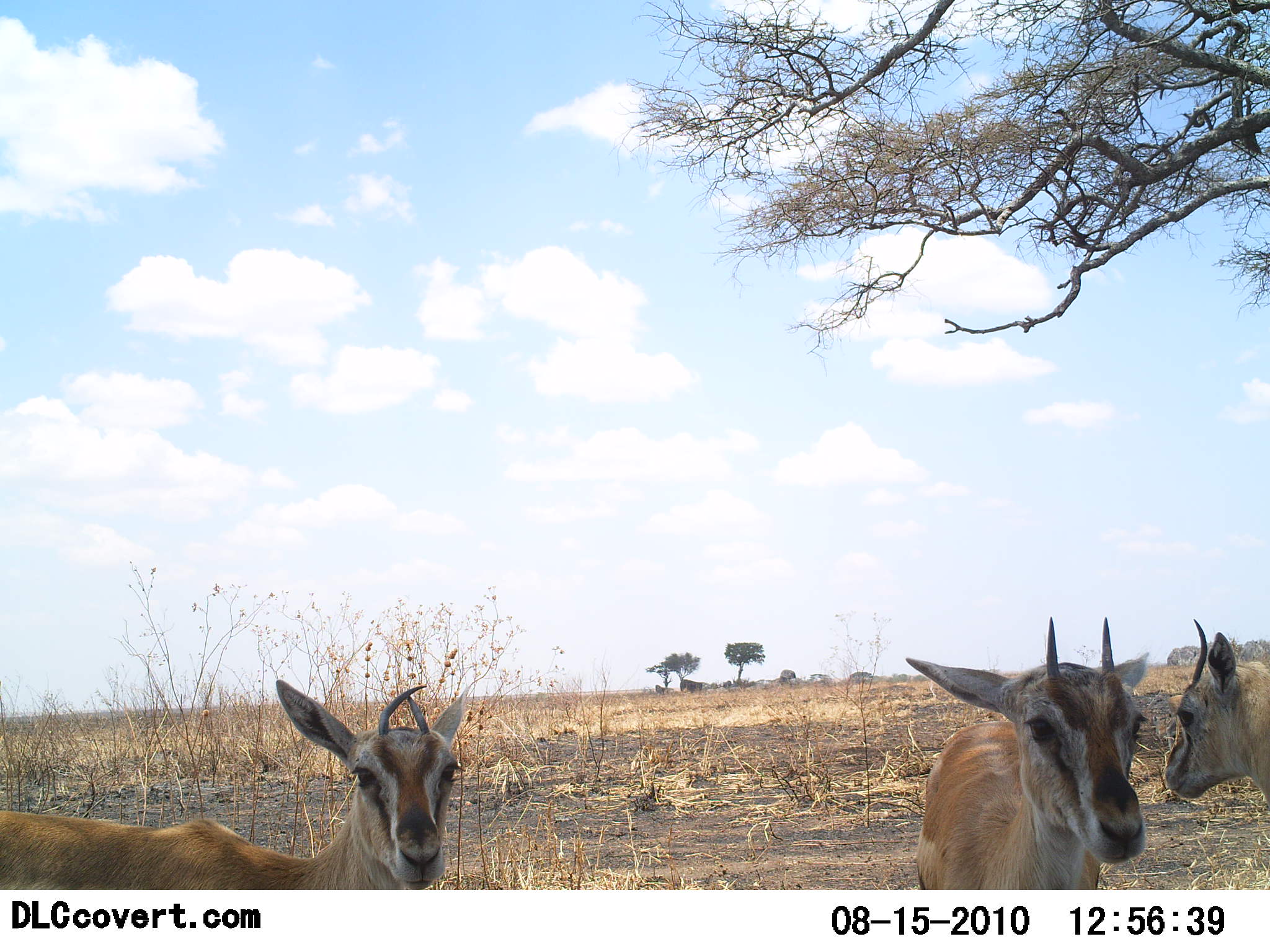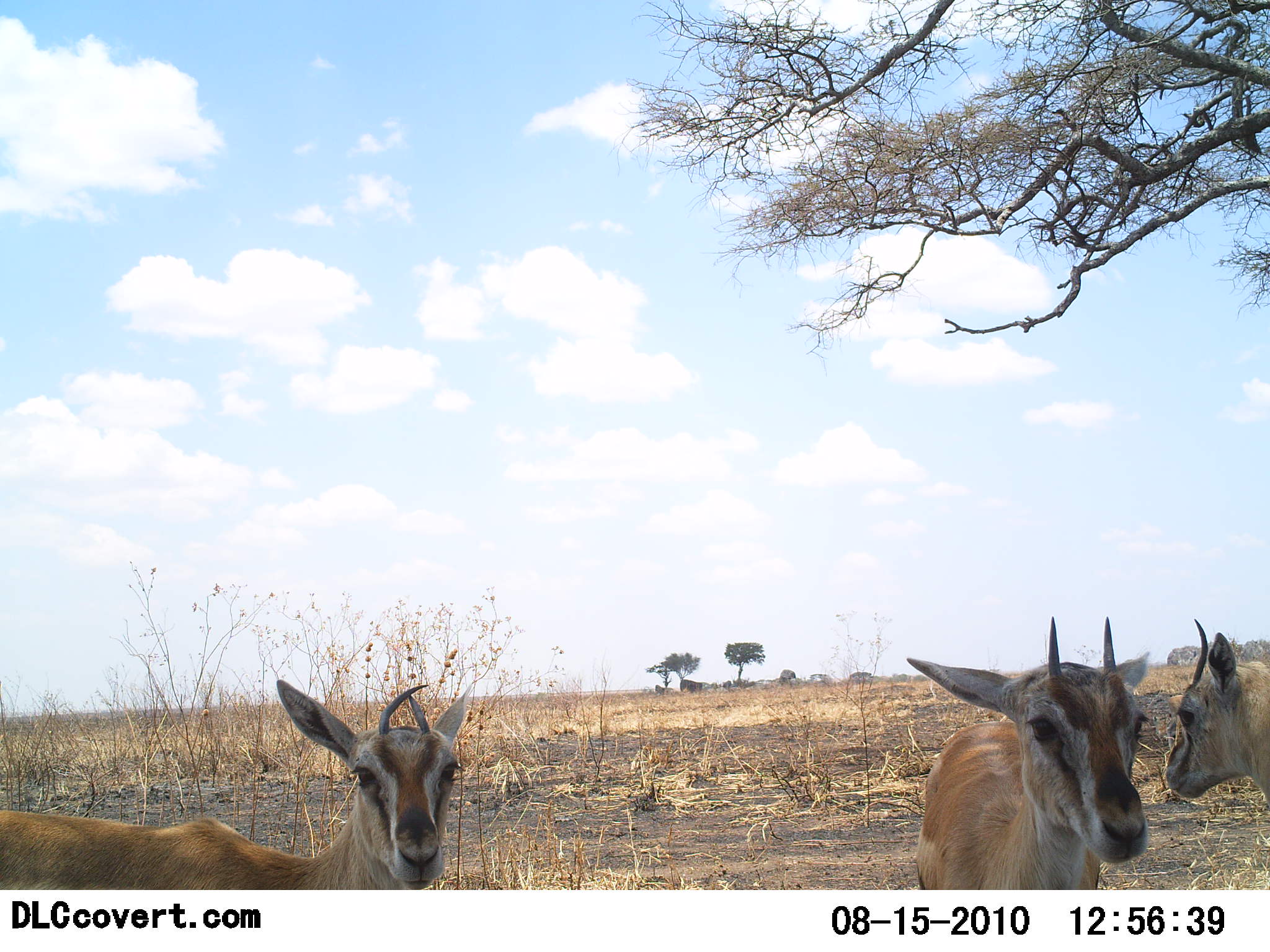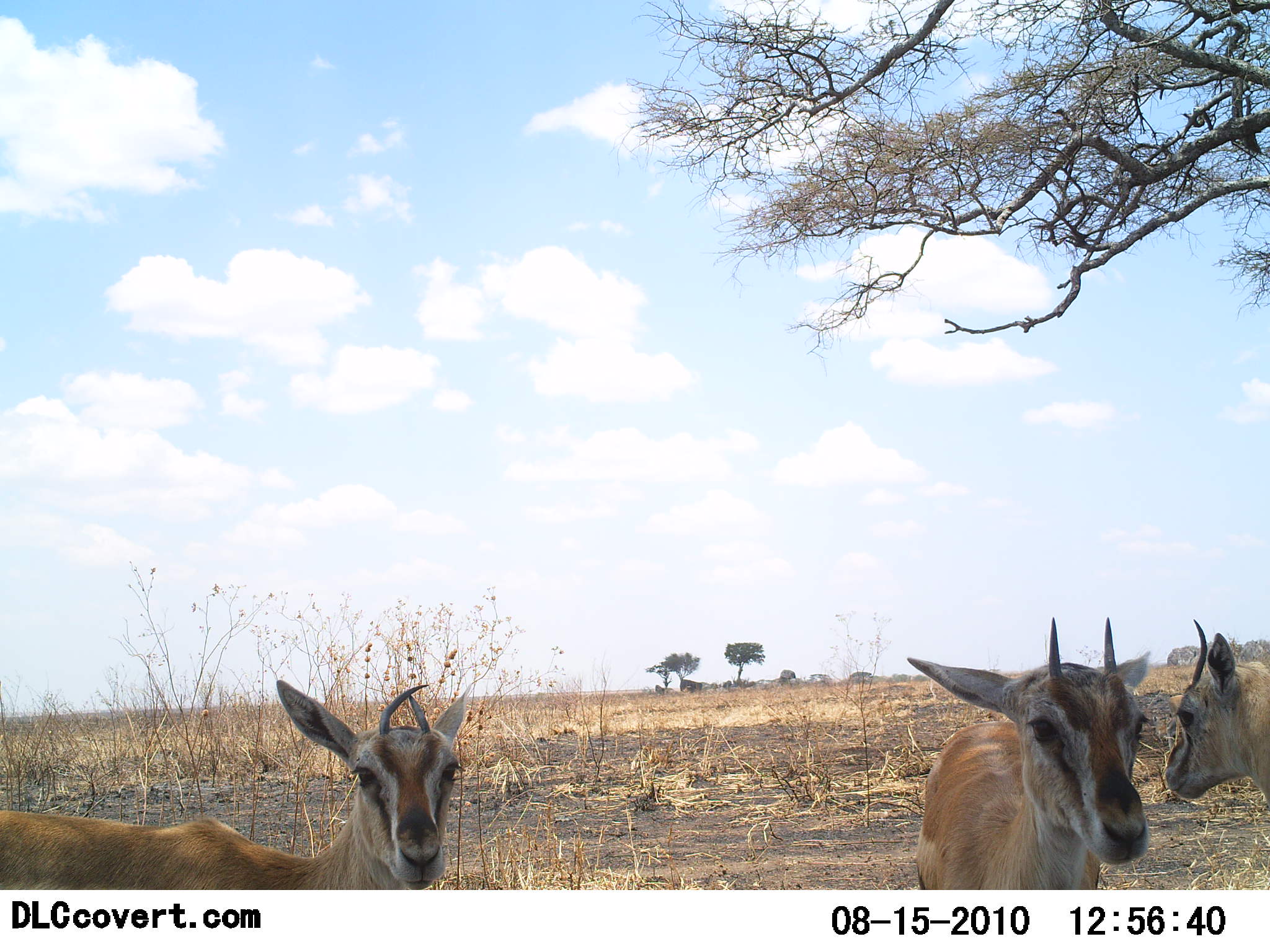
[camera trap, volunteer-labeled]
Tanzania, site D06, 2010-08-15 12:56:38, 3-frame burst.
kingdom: Animalia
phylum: Chordata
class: Mammalia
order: Artiodactyla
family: Bovidae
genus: Eudorcas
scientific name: Eudorcas thomsonii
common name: thomson's gazelle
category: gazellethomsons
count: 3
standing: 92%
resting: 8%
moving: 0%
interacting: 8%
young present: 23%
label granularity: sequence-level